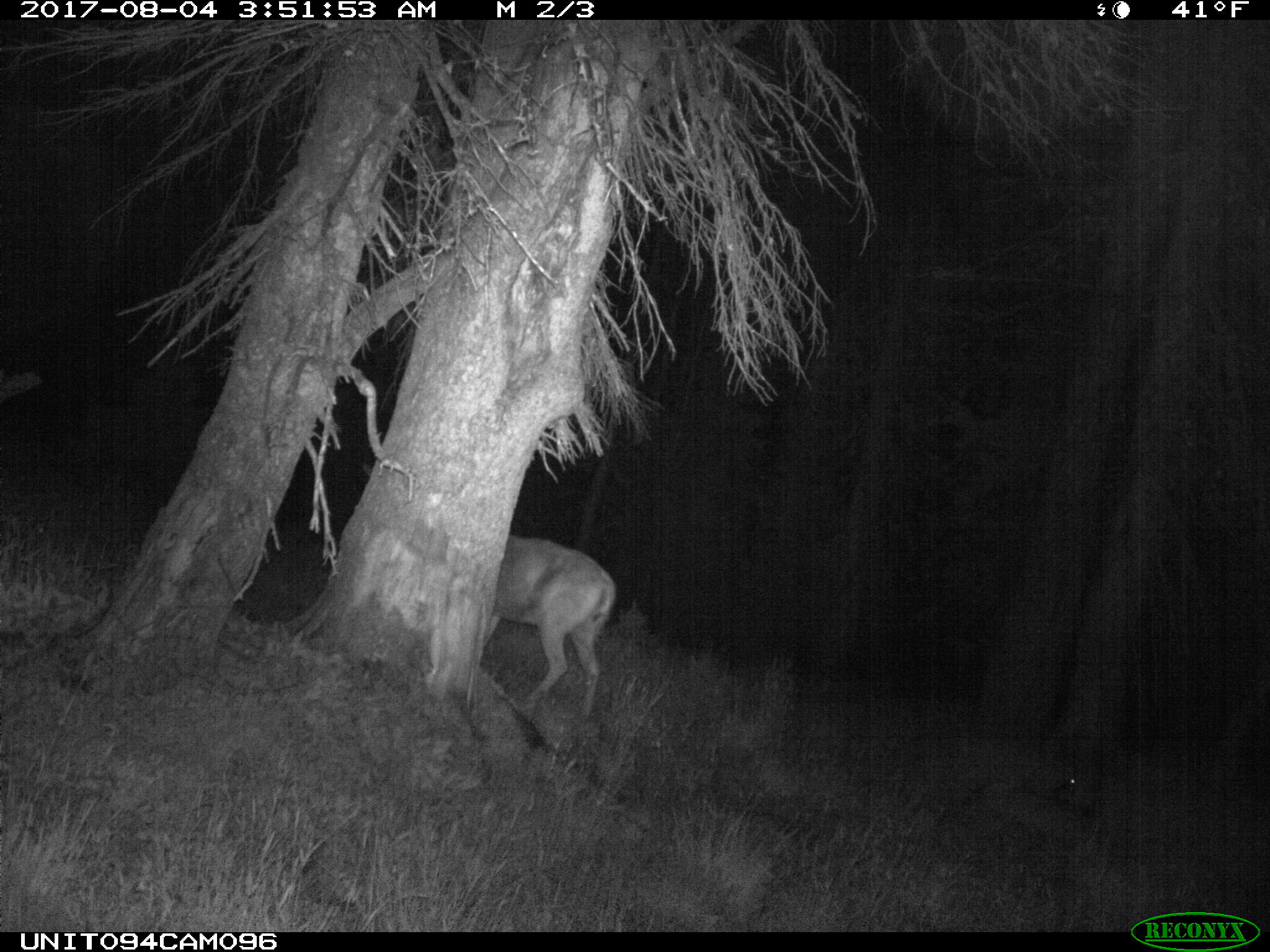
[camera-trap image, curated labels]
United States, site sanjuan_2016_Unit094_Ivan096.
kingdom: Animalia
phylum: Chordata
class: Mammalia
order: Artiodactyla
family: Cervidae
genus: Odocoileus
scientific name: Odocoileus hemionus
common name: mule deer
Odocoileus hemionus (mule deer).